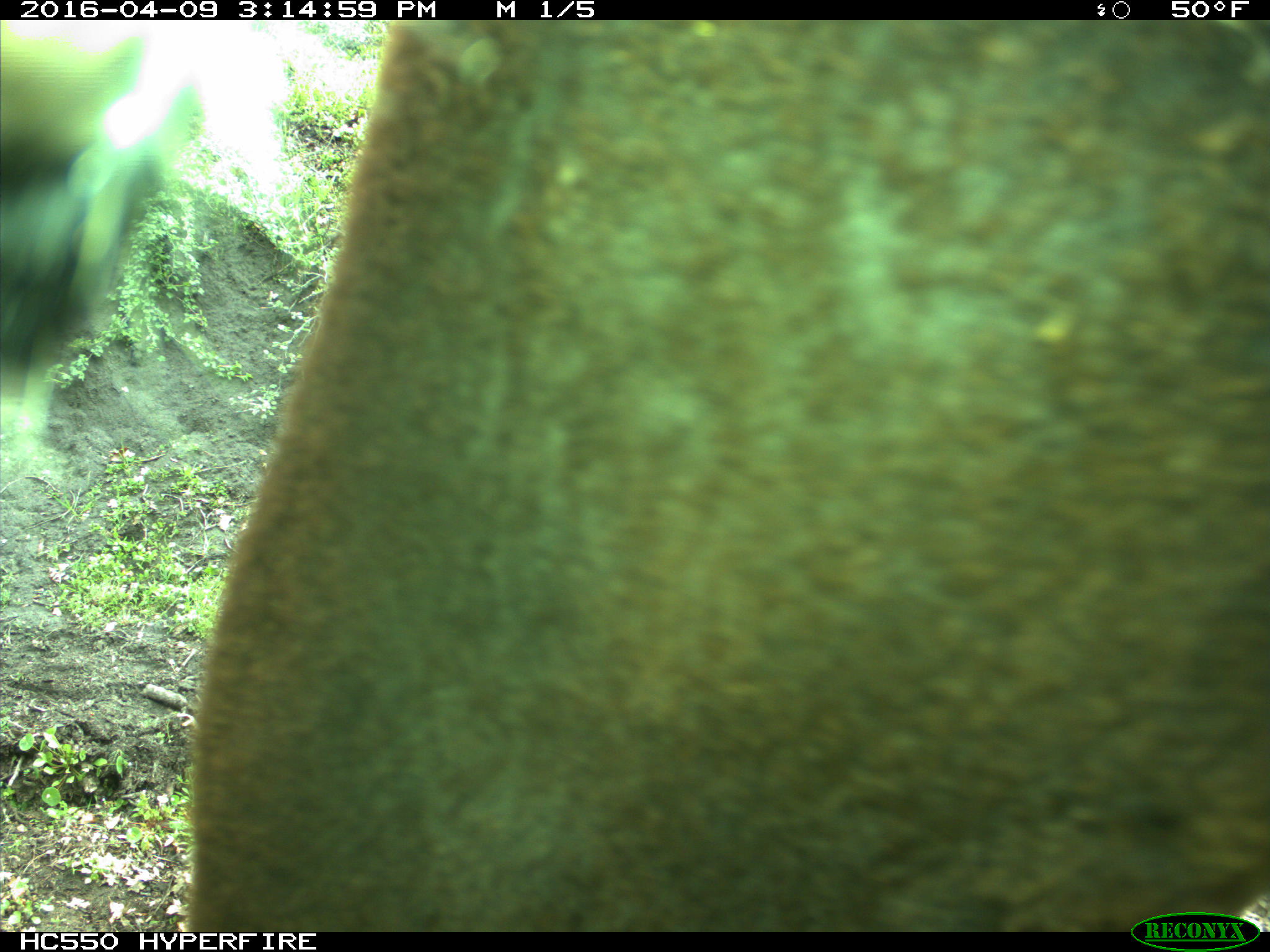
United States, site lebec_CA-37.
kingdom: Animalia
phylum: Chordata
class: Mammalia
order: Artiodactyla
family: Bovidae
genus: Bos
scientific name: Bos taurus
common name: domestic cow